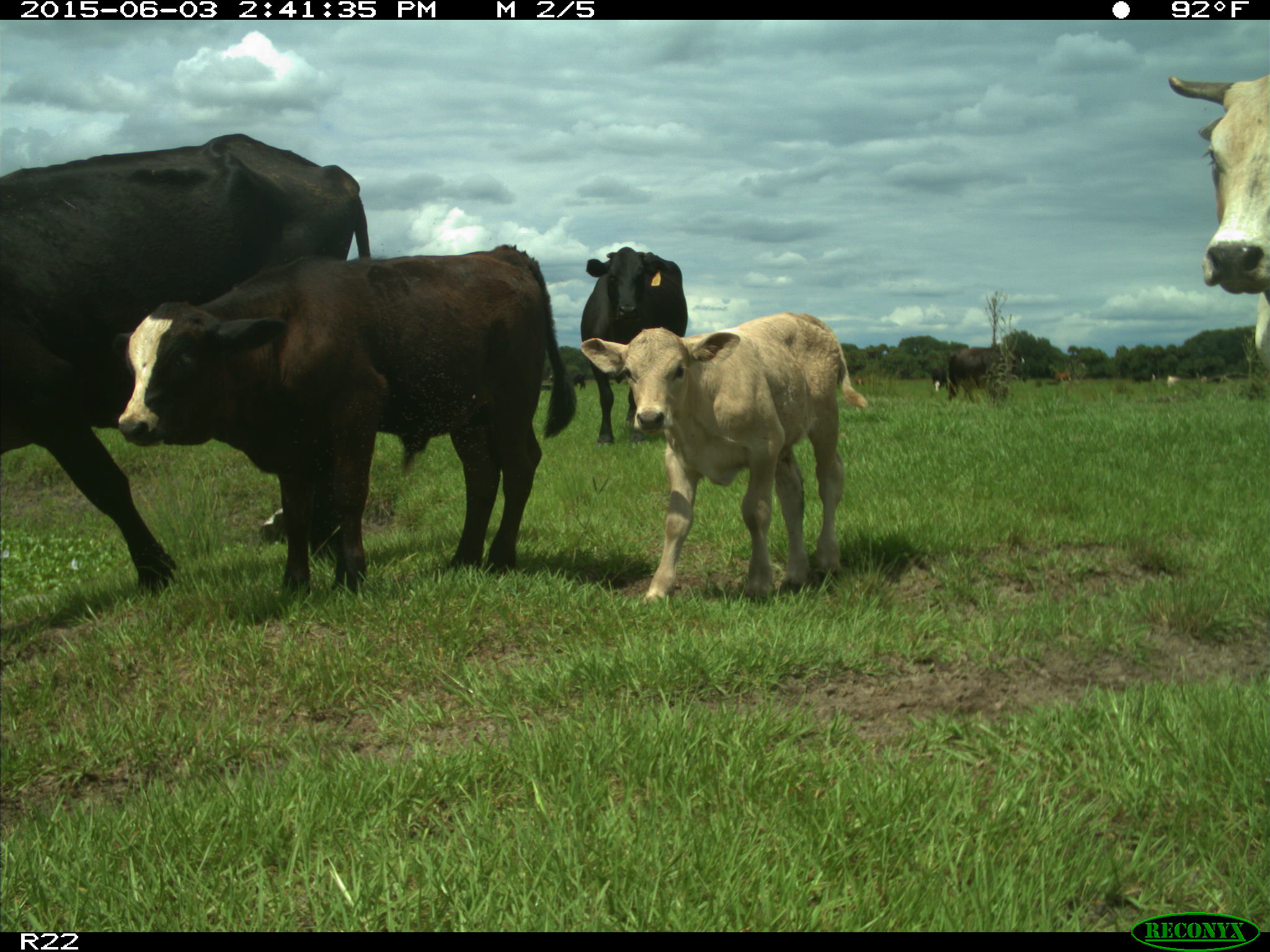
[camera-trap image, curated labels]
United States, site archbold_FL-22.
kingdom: Animalia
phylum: Chordata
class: Mammalia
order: Artiodactyla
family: Bovidae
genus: Bos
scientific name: Bos taurus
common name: domestic cow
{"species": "Bos taurus (domestic cow)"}